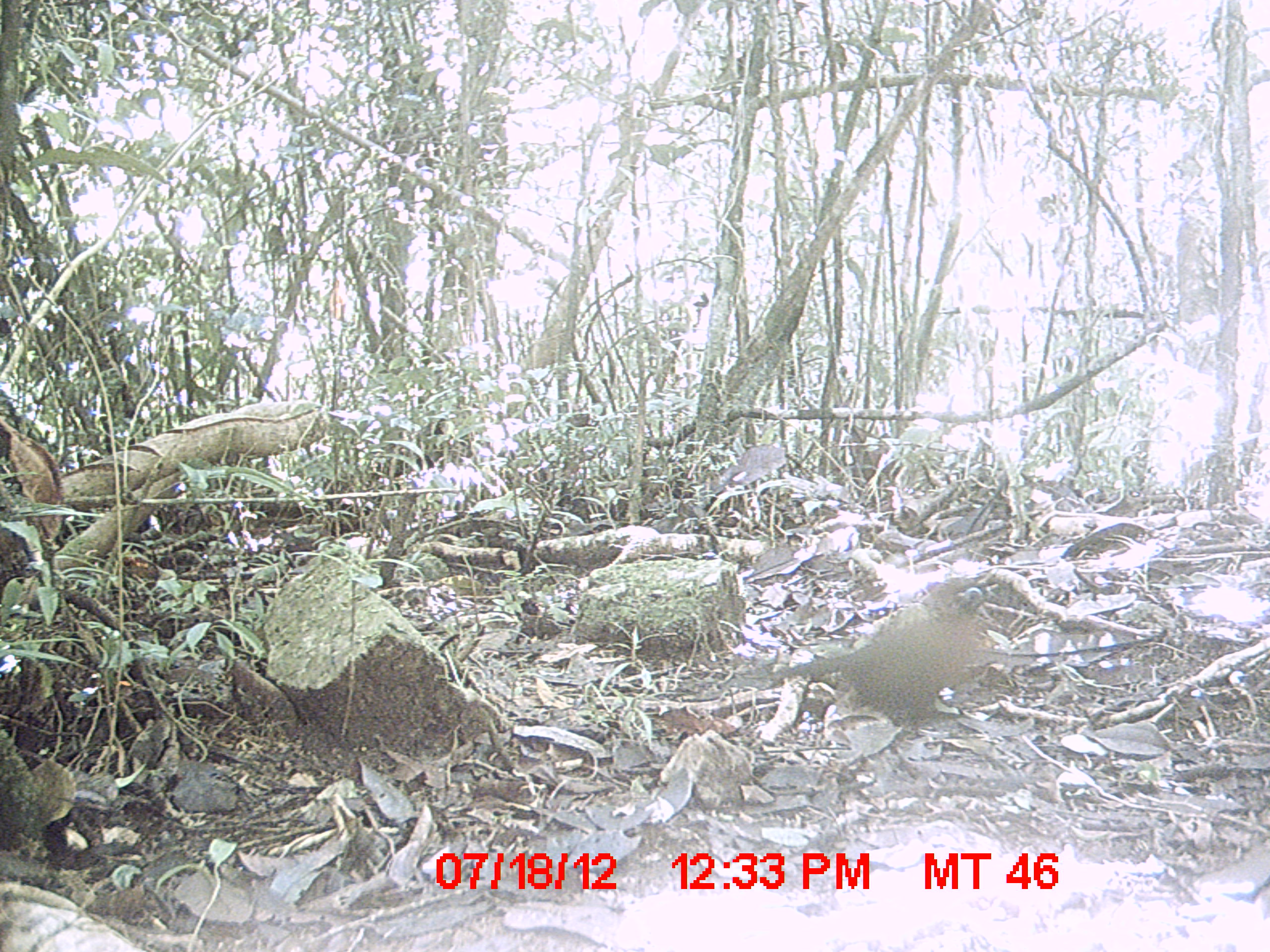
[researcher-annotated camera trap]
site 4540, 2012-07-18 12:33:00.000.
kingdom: Animalia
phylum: Chordata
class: Aves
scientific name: Aves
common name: bird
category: unknown bird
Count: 1.